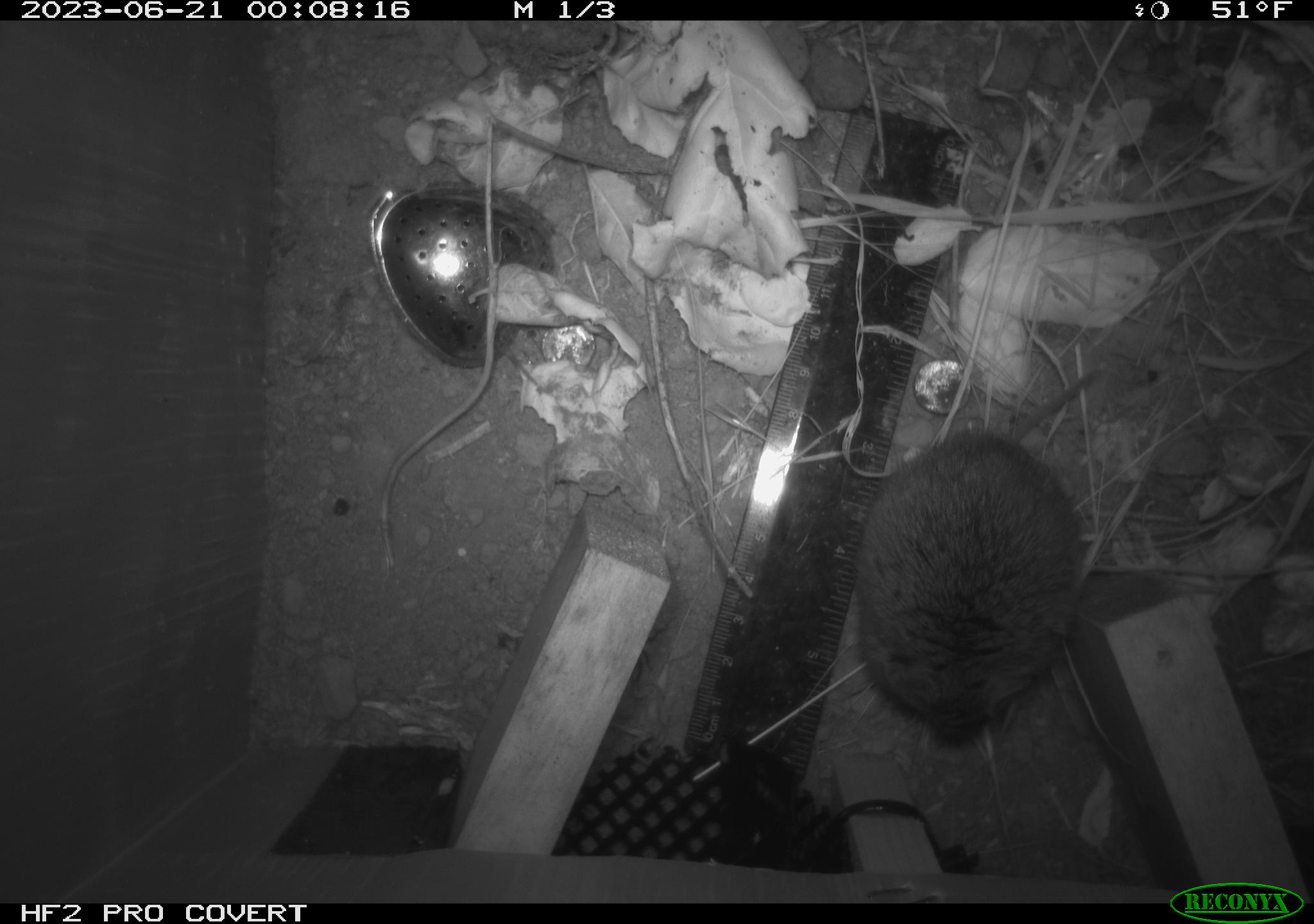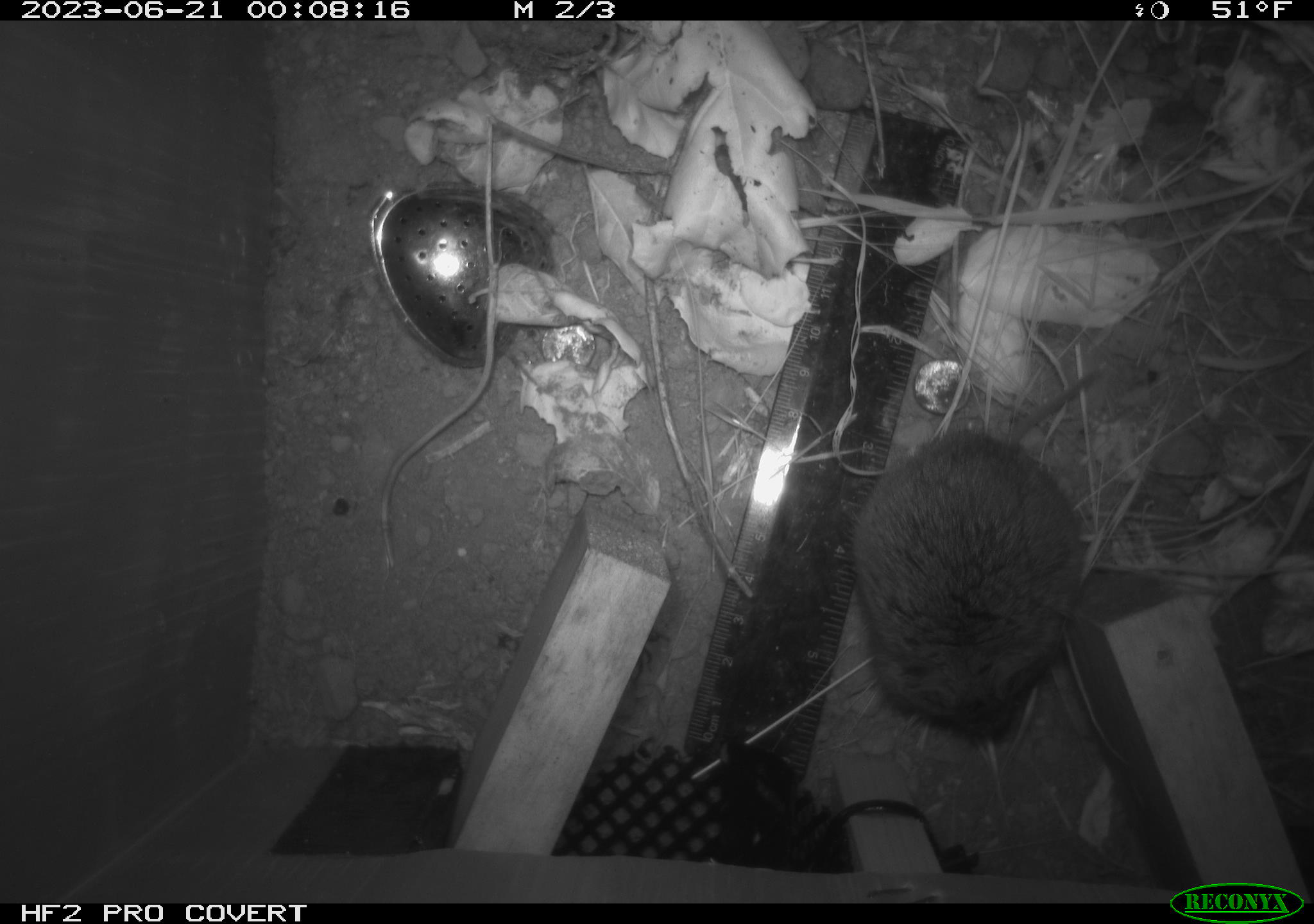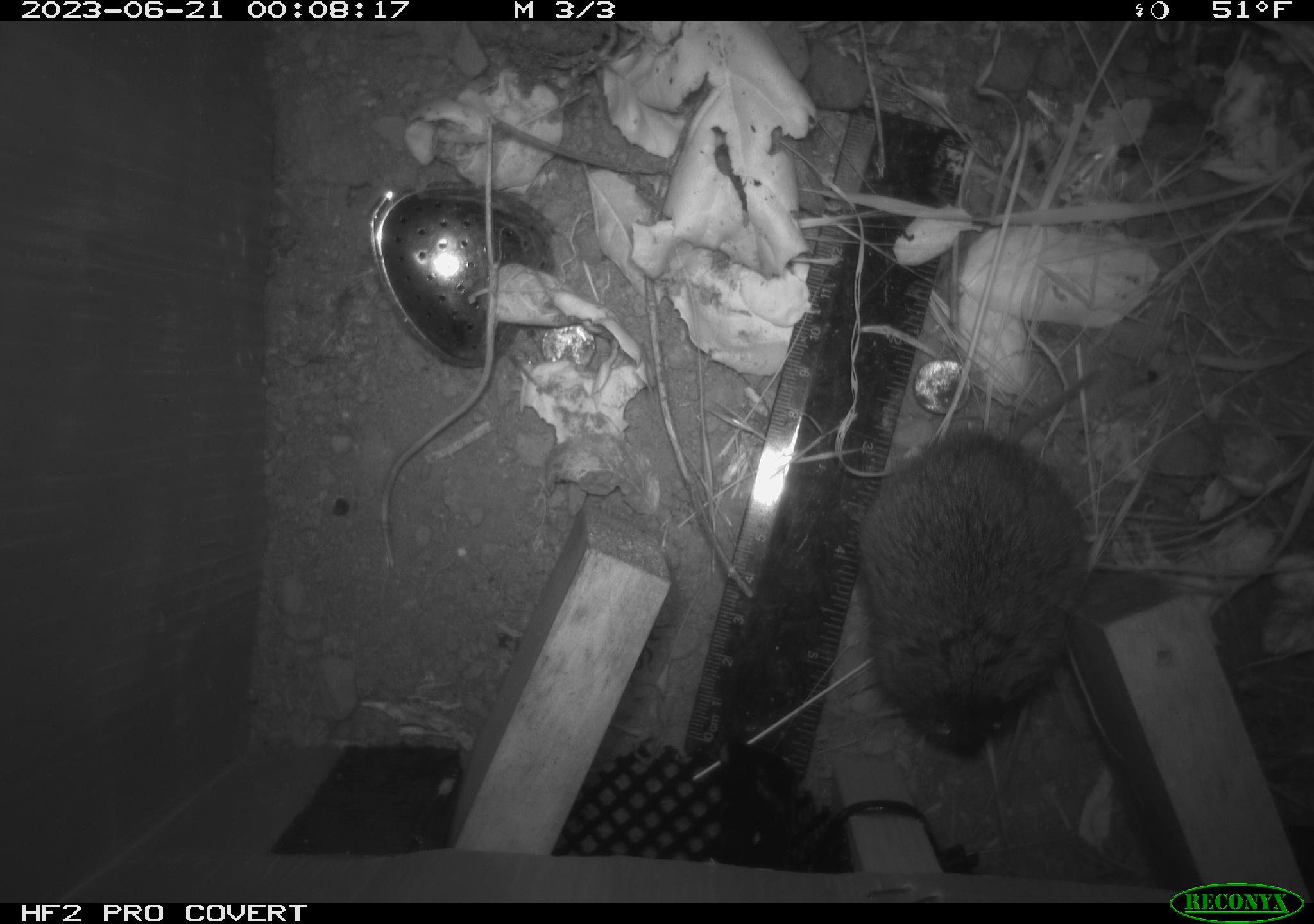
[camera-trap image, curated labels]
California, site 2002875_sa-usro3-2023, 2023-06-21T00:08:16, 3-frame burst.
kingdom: Animalia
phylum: Chordata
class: Mammalia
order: Rodentia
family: Cricetidae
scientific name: Arvicolinae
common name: voles, lemmings, and muskrats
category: arvicolinae subfamily